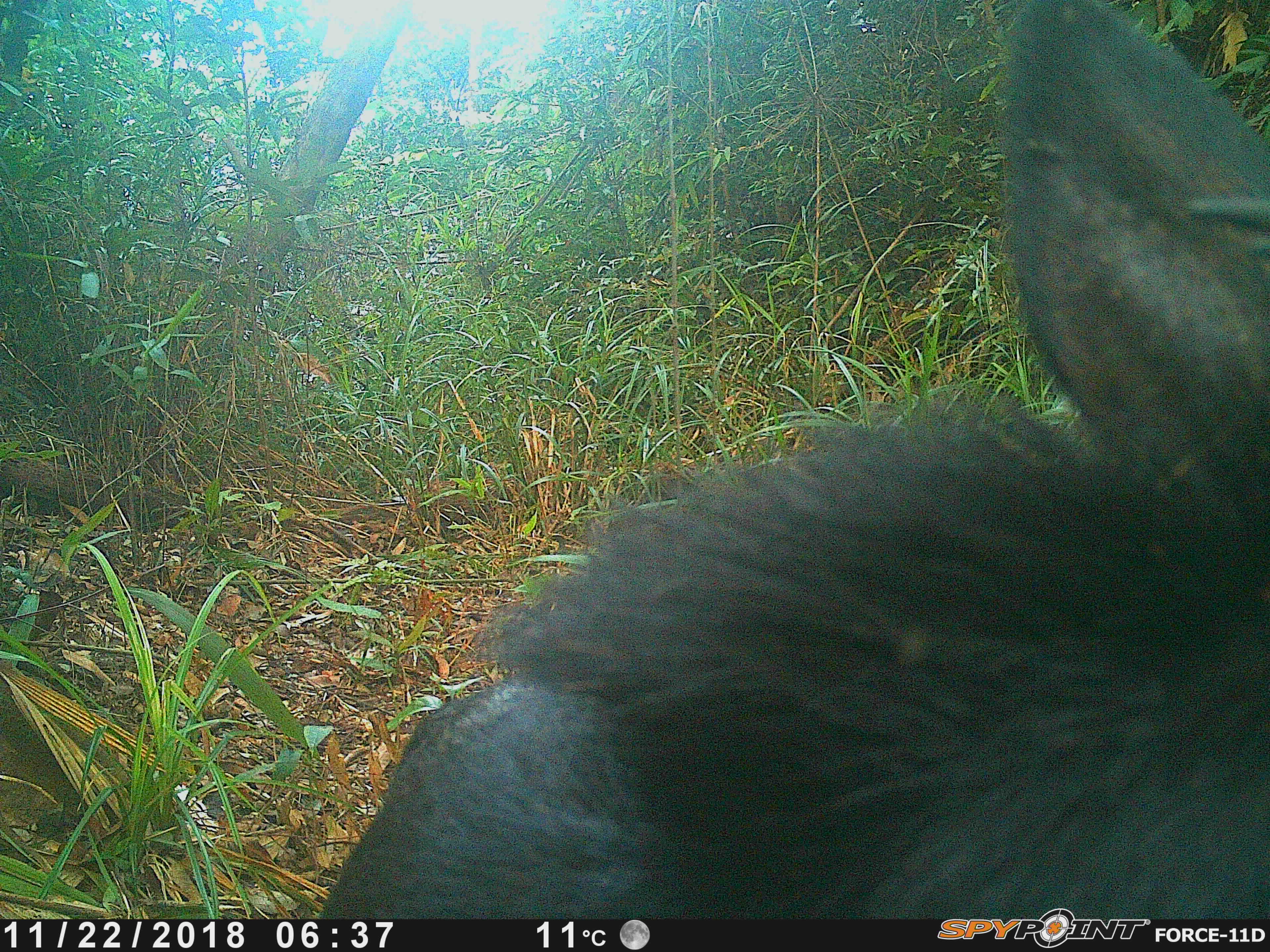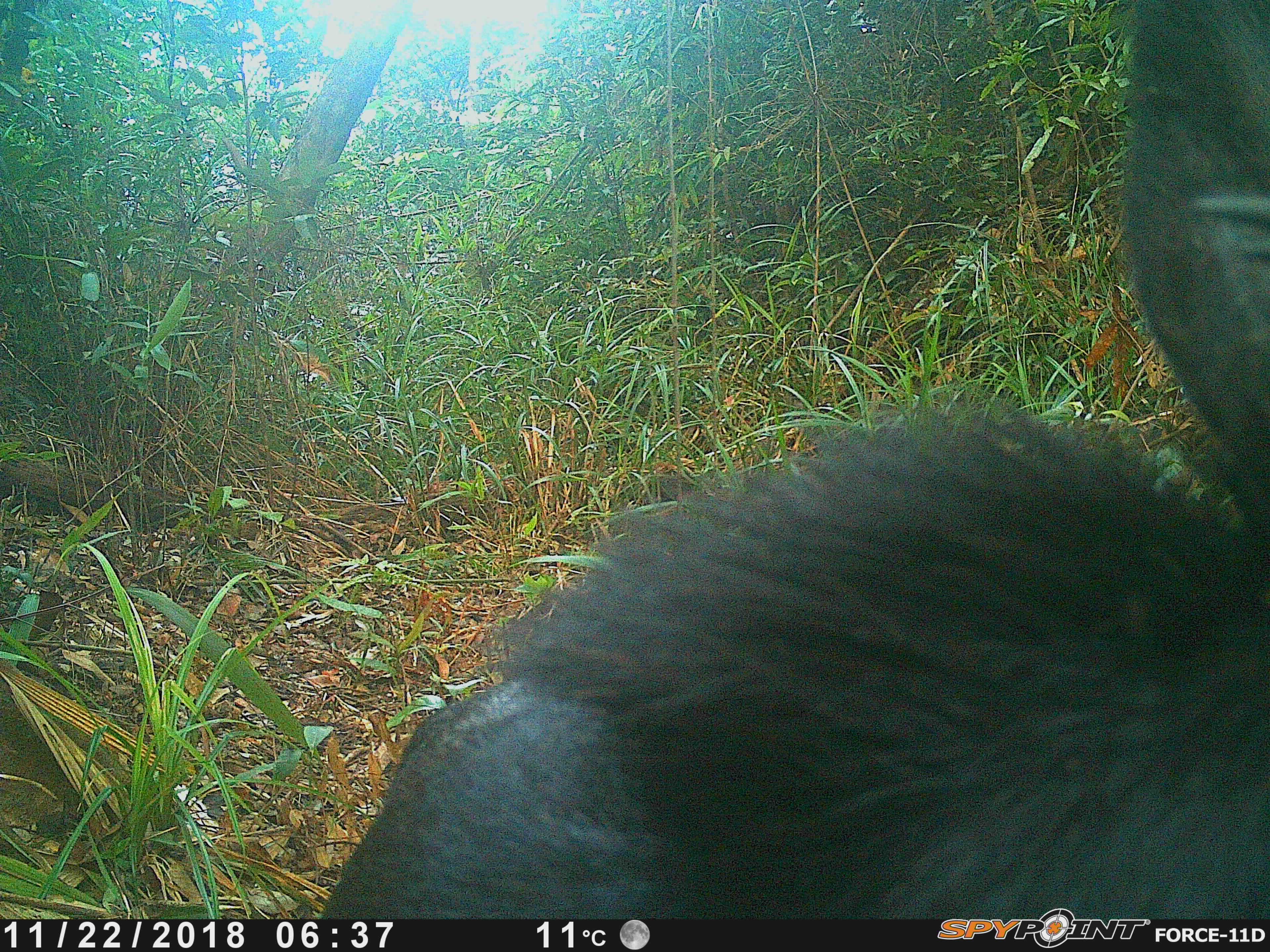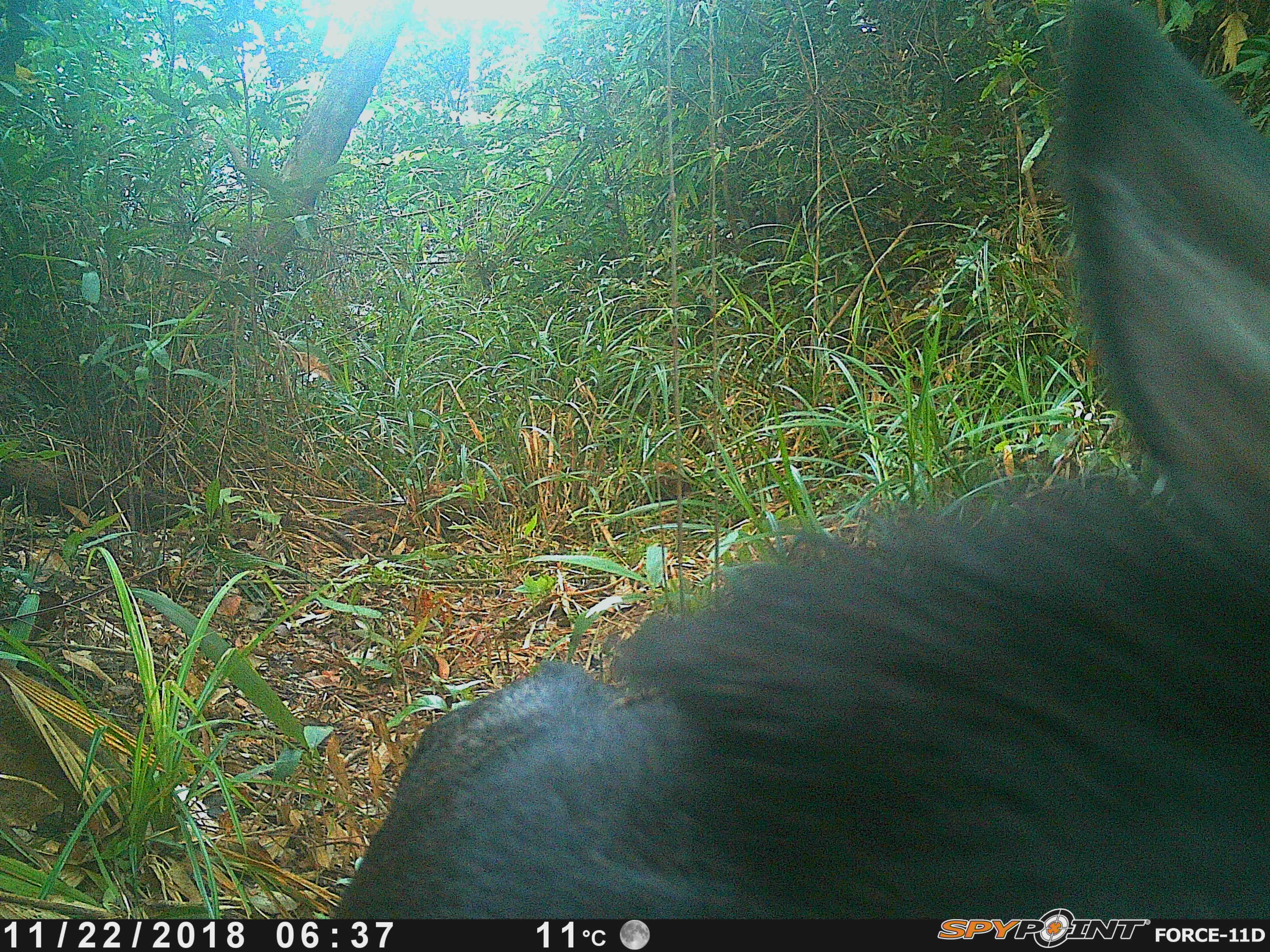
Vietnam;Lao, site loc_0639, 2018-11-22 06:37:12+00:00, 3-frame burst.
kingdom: Animalia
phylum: Chordata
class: Mammalia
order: Artiodactyla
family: Bovidae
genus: Capricornis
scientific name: Capricornis sumatraensis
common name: chinese serow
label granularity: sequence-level